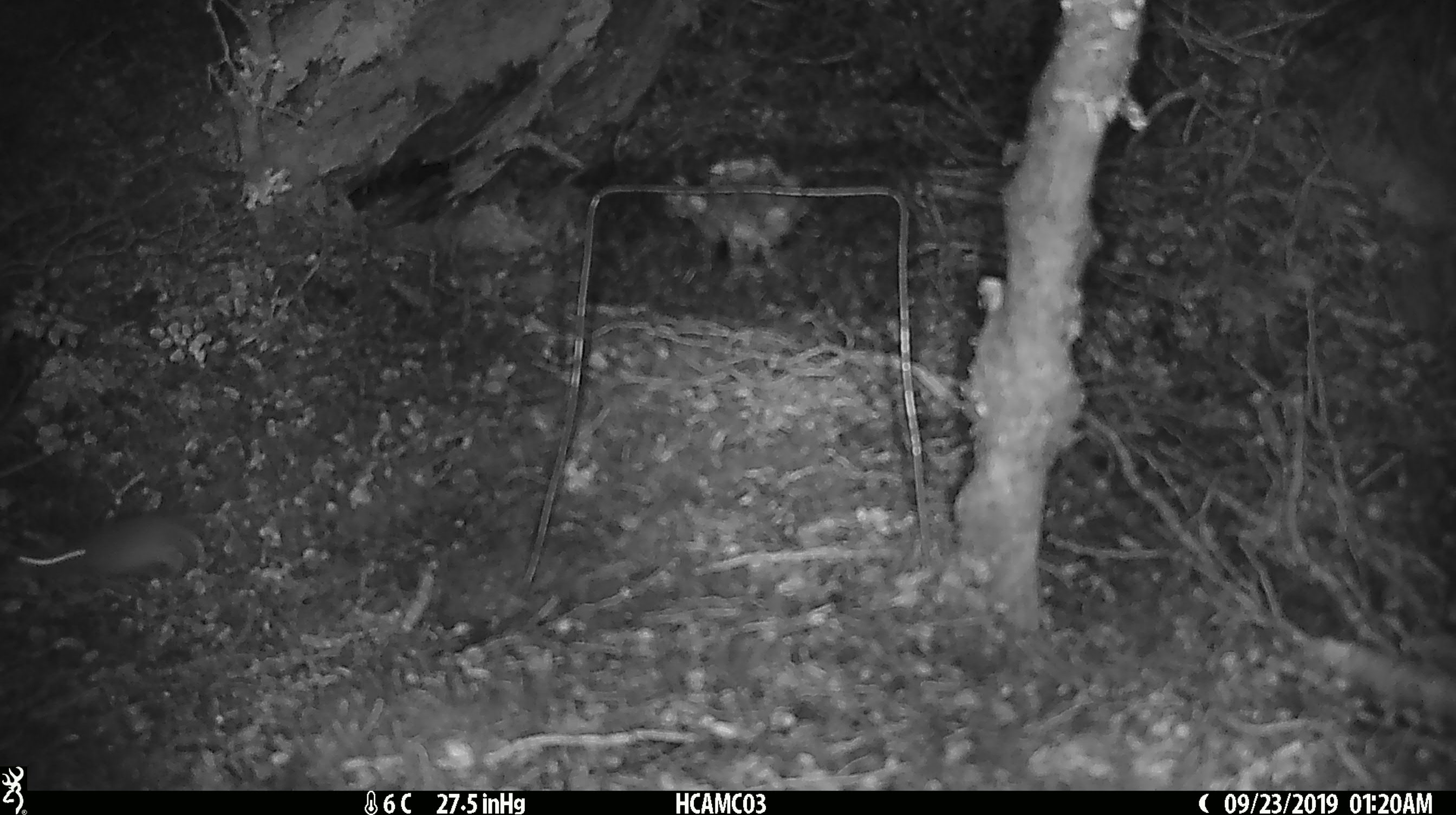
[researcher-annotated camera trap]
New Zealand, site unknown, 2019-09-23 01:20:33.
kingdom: Animalia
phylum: Chordata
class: Mammalia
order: Rodentia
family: Muridae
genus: Mus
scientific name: Mus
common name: mouse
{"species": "mouse (Mus)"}